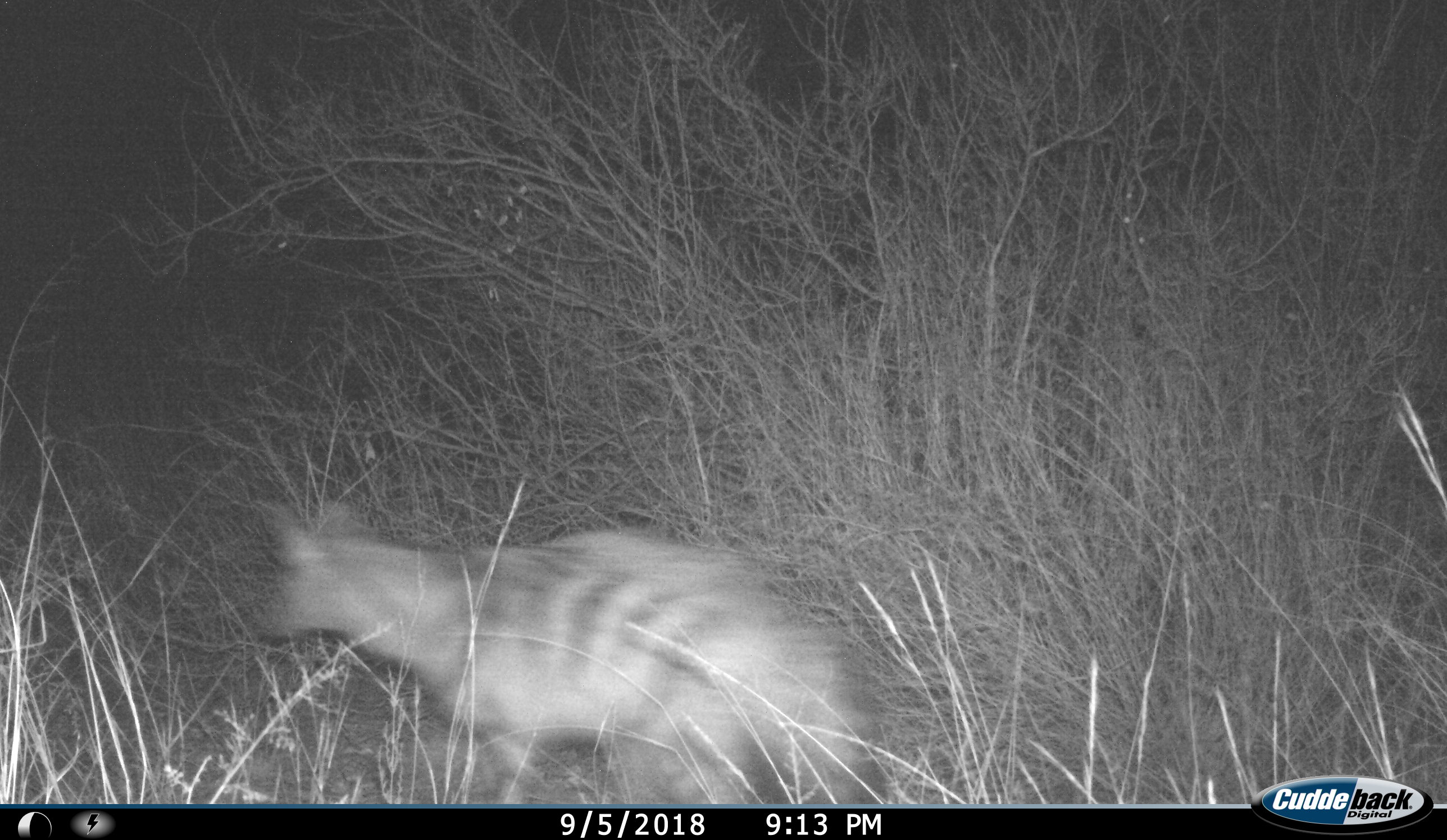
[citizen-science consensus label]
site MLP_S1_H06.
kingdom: Animalia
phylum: Chordata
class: Mammalia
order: Carnivora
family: Hyaenidae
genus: Proteles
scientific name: Proteles cristatus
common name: aardwolf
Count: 1.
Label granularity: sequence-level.